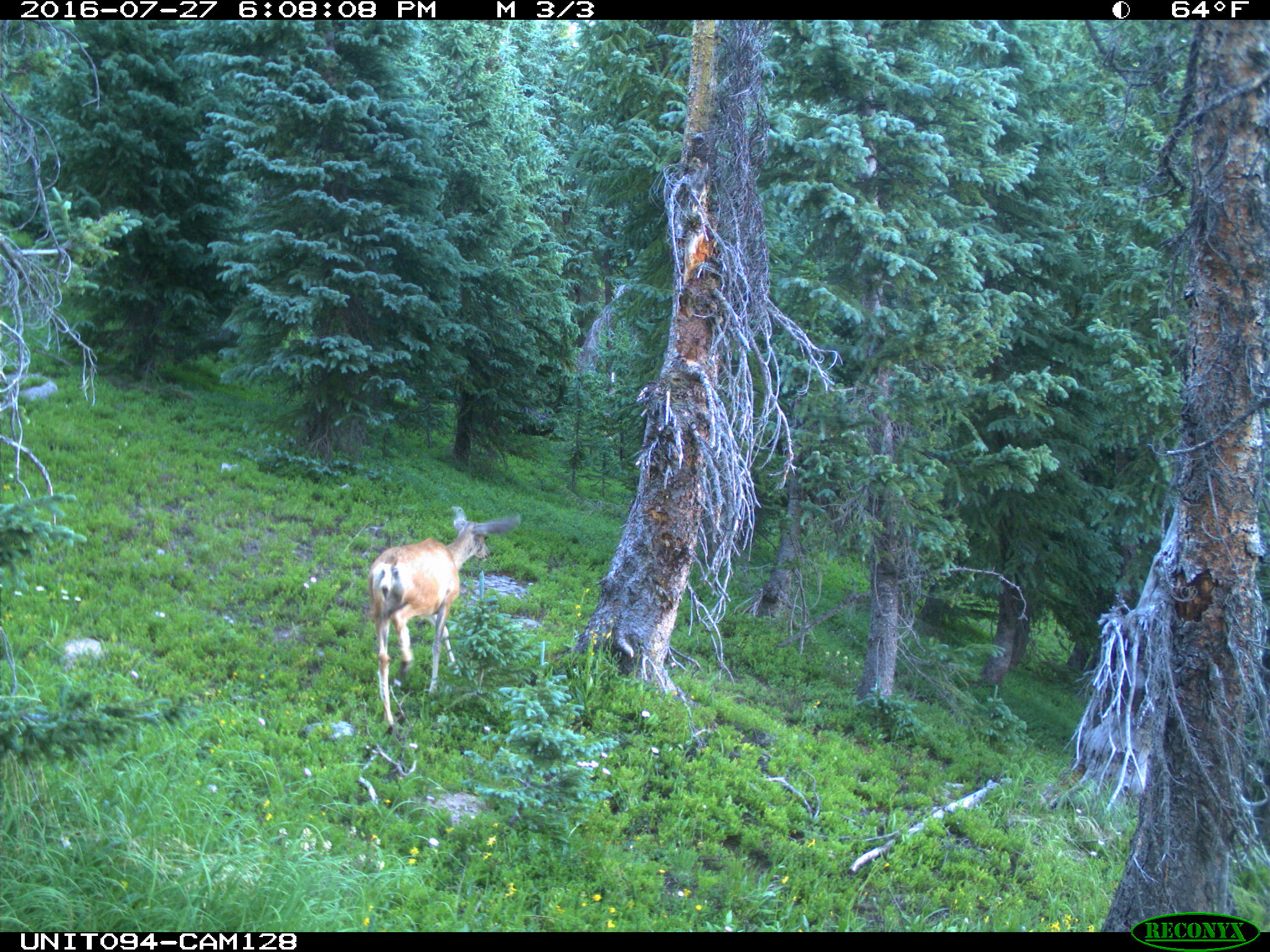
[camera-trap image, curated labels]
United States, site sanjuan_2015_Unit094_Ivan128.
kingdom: Animalia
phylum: Chordata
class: Mammalia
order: Artiodactyla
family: Cervidae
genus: Odocoileus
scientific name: Odocoileus hemionus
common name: mule deer